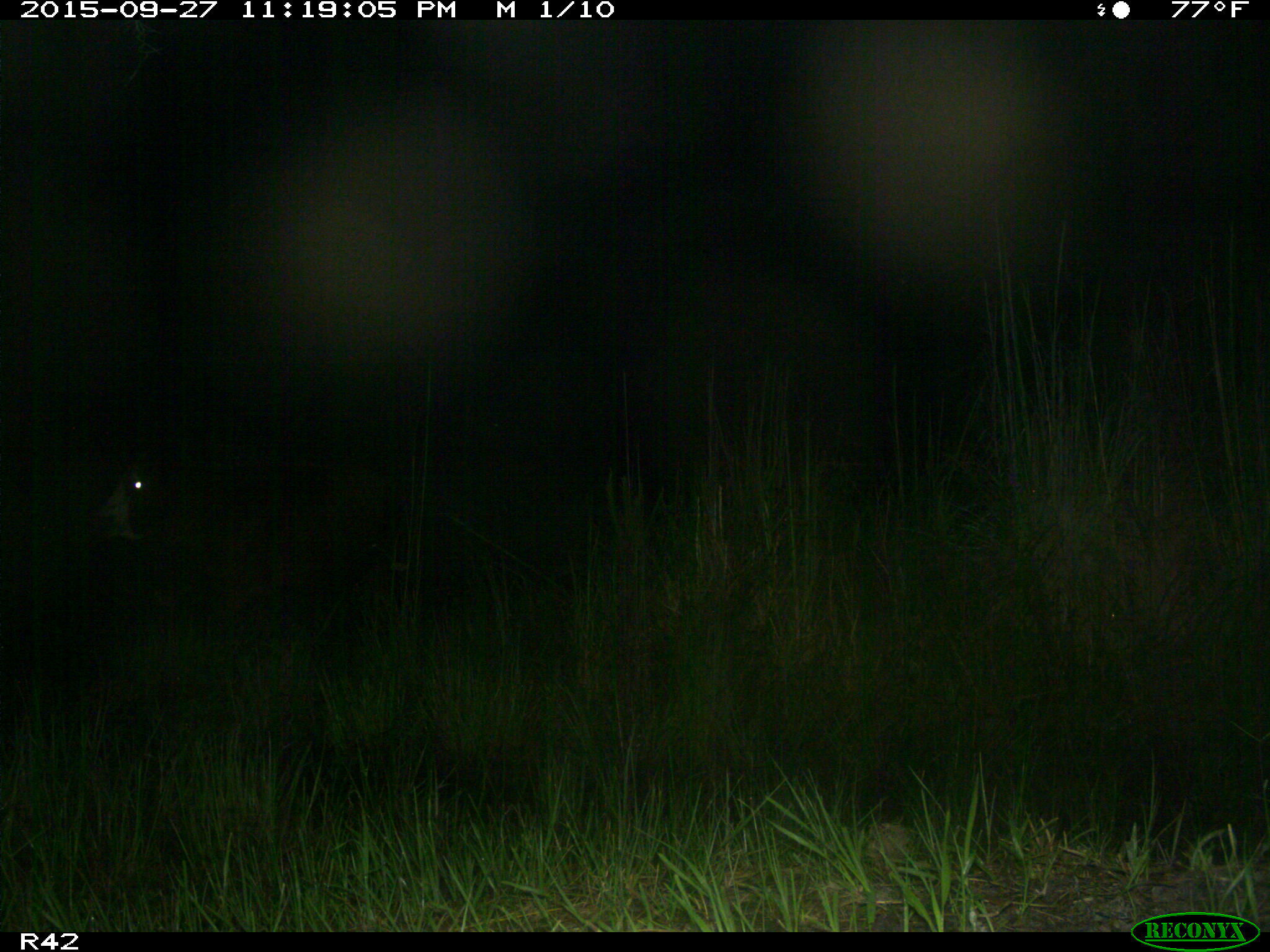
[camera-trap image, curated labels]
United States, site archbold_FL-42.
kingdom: Animalia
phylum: Chordata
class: Mammalia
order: Artiodactyla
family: Bovidae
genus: Bos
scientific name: Bos taurus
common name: domestic cow